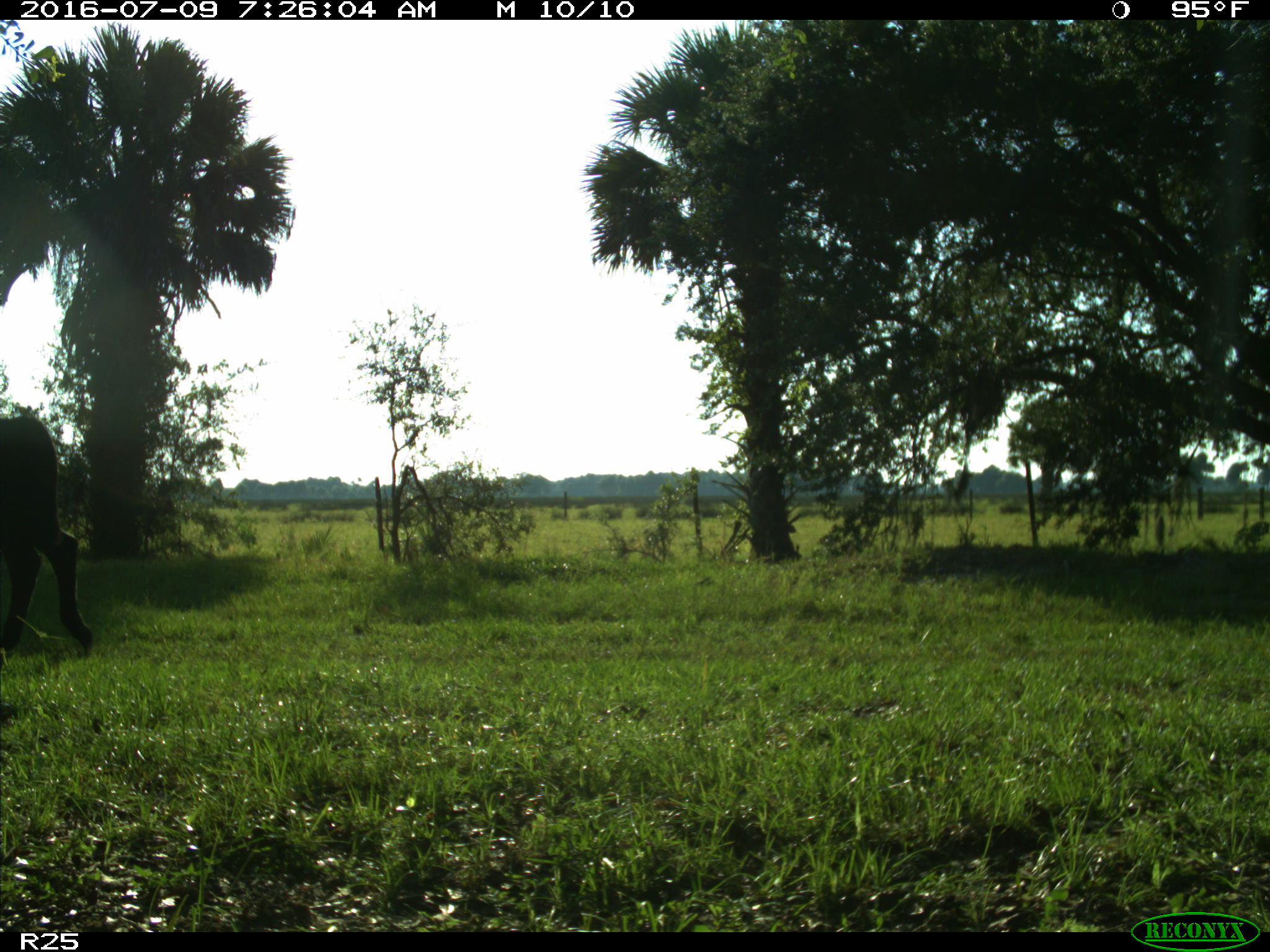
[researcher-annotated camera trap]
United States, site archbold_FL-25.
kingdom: Animalia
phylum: Chordata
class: Mammalia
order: Artiodactyla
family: Bovidae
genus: Bos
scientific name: Bos taurus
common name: domestic cow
Bos taurus (domestic cow).